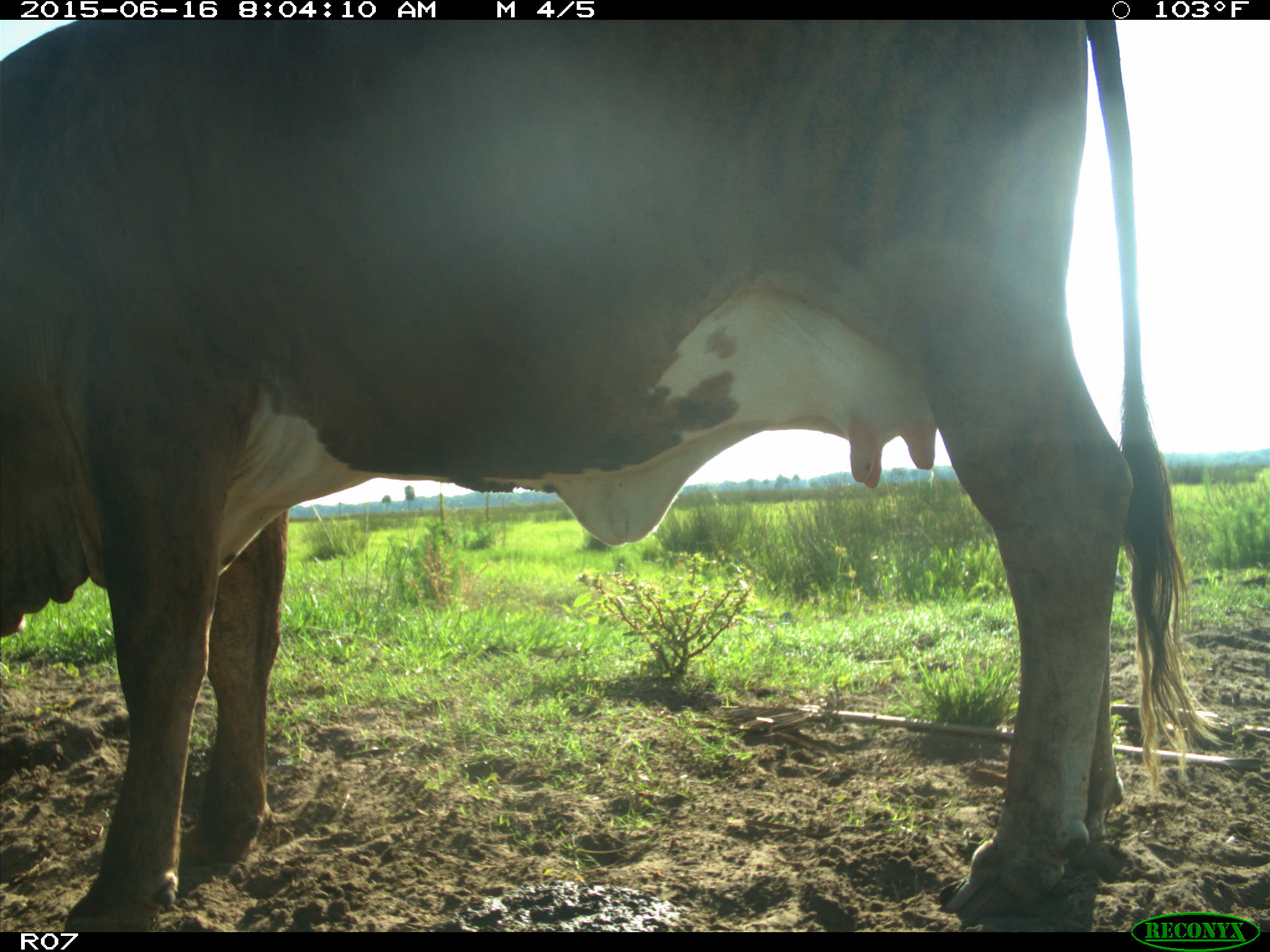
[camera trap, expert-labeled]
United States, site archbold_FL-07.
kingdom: Animalia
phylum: Chordata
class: Mammalia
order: Artiodactyla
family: Bovidae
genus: Bos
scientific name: Bos taurus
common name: domestic cow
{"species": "Bos taurus (domestic cow)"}